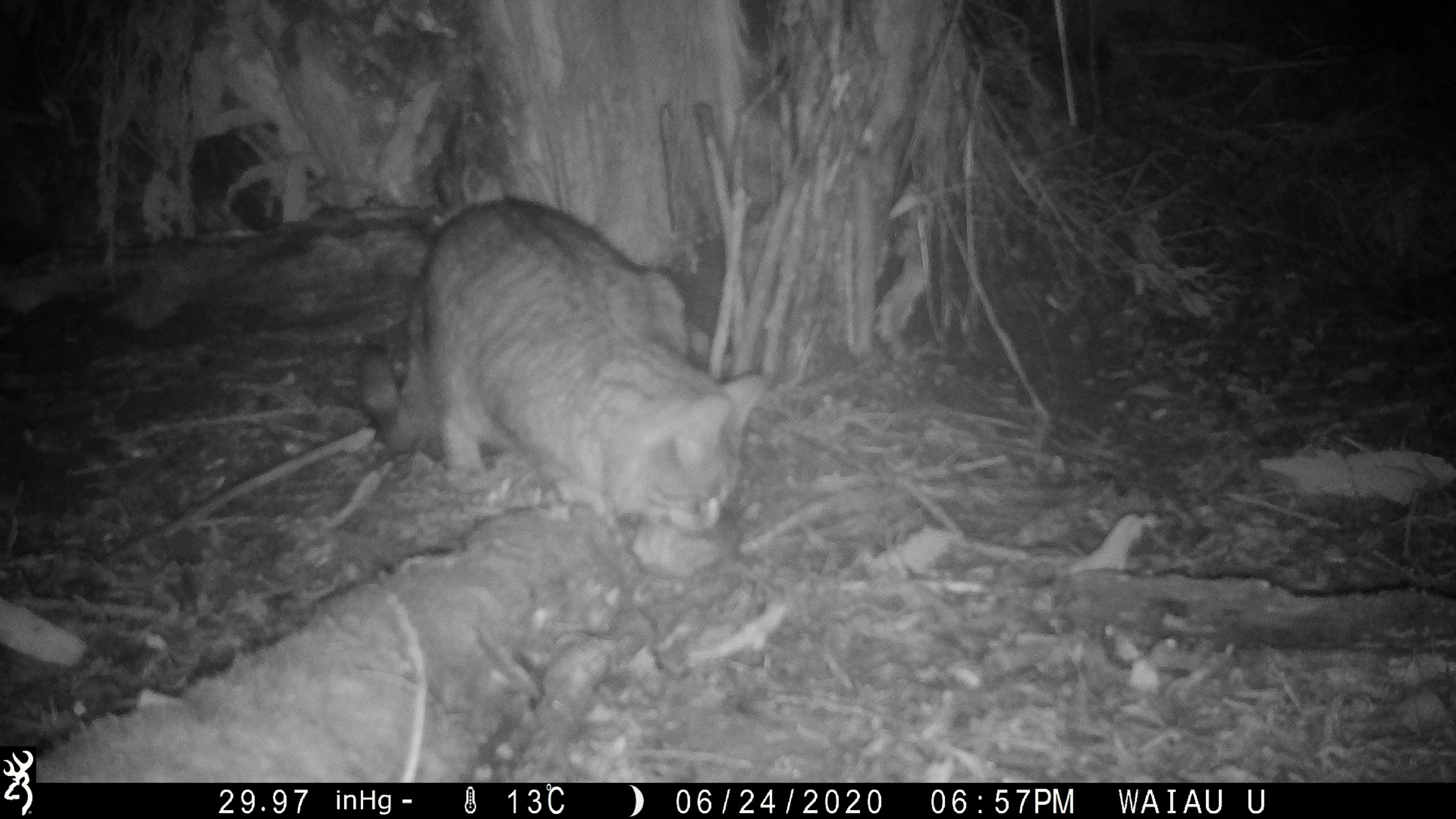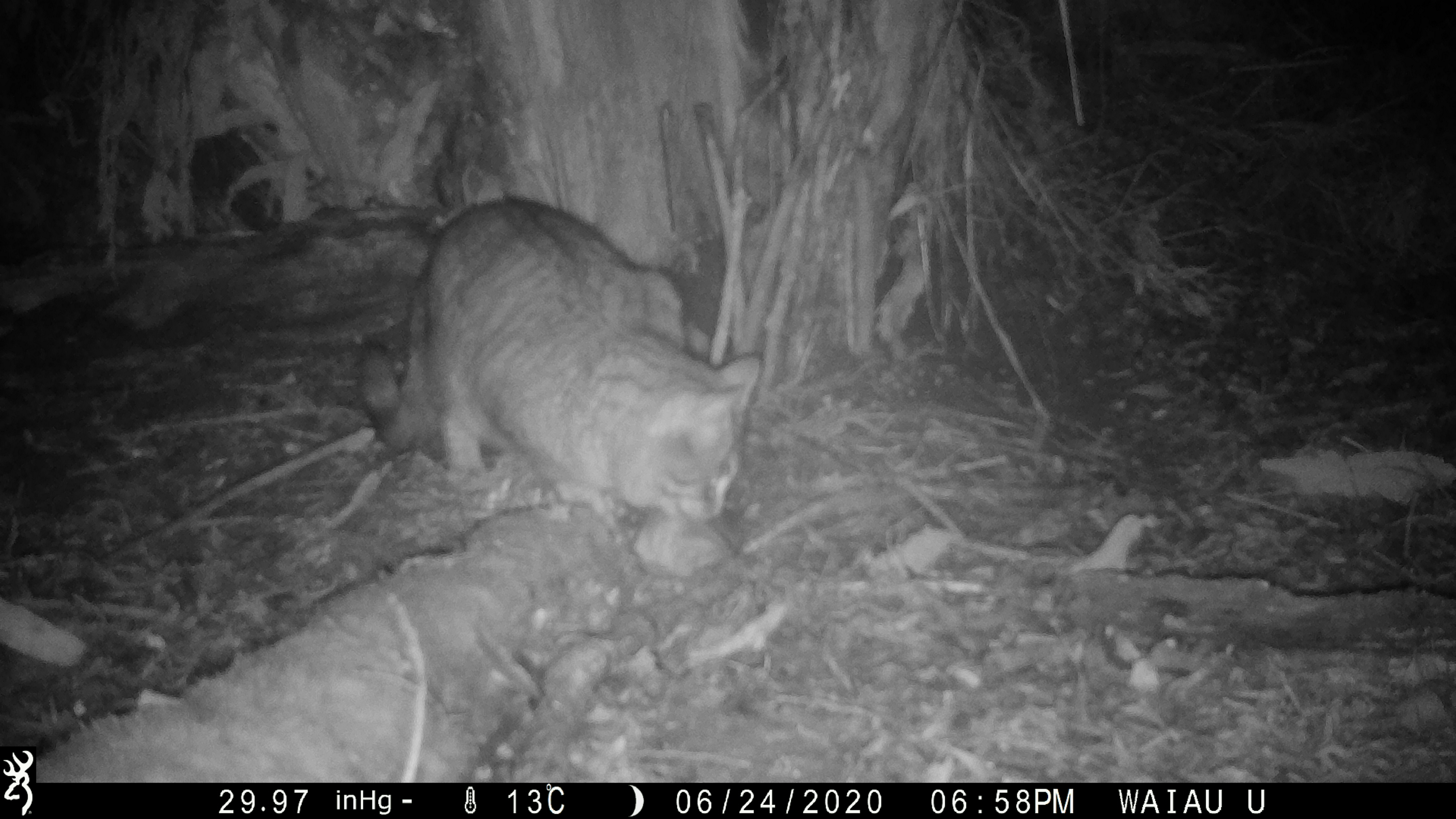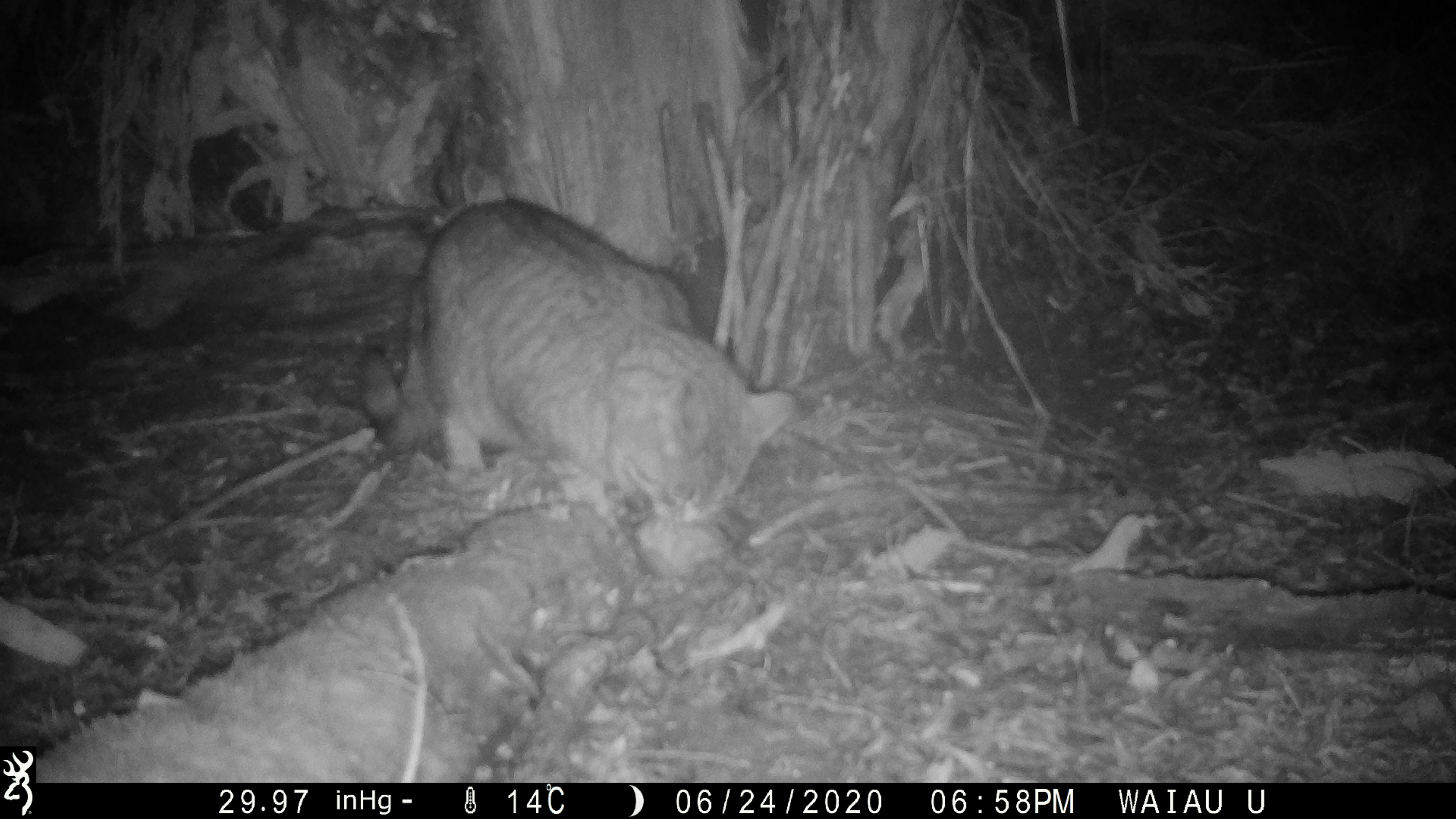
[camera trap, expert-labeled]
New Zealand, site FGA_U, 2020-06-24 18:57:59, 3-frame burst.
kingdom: Animalia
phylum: Chordata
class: Mammalia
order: Carnivora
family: Felidae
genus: Felis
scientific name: Felis catus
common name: domestic cat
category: cat